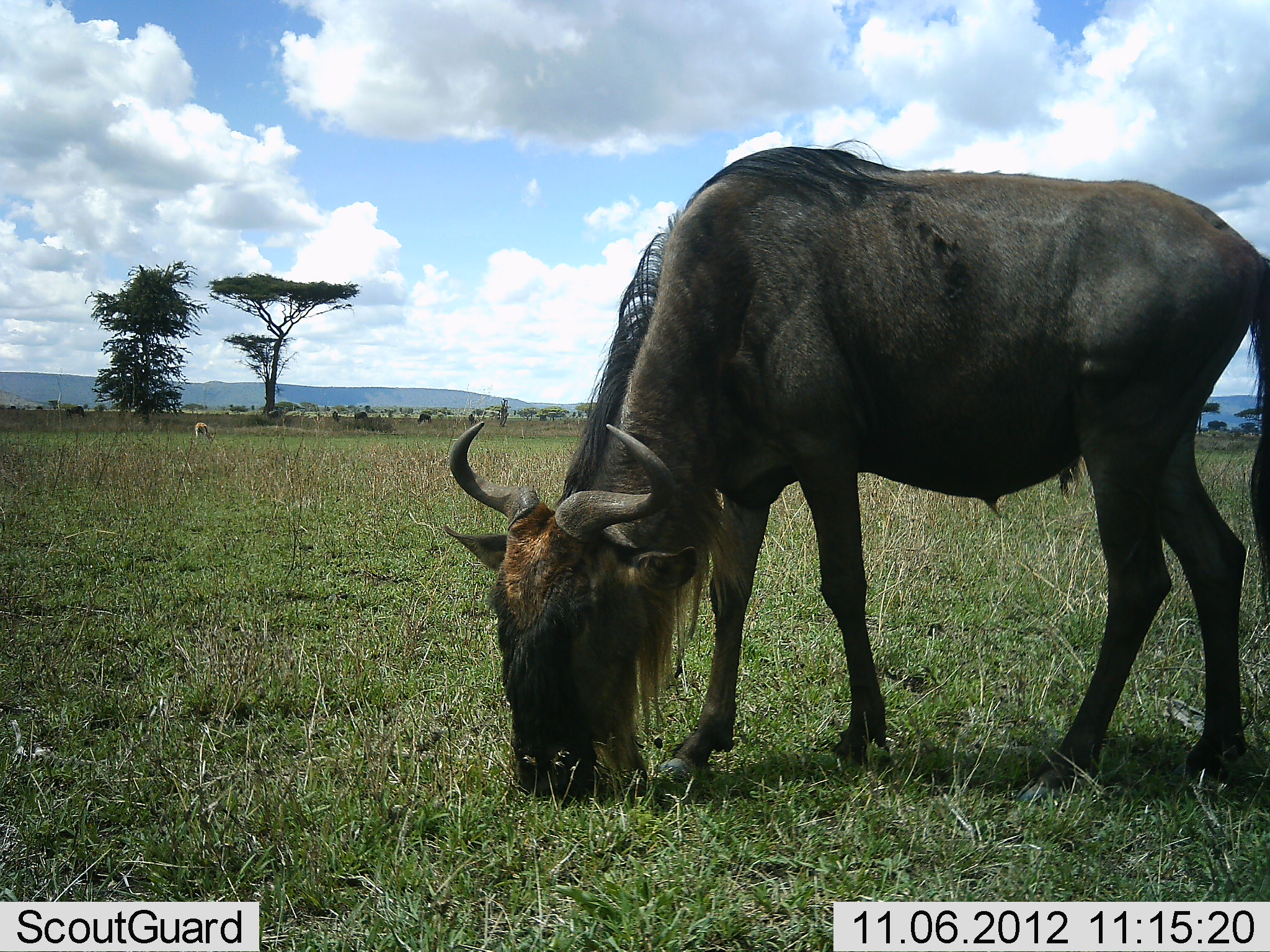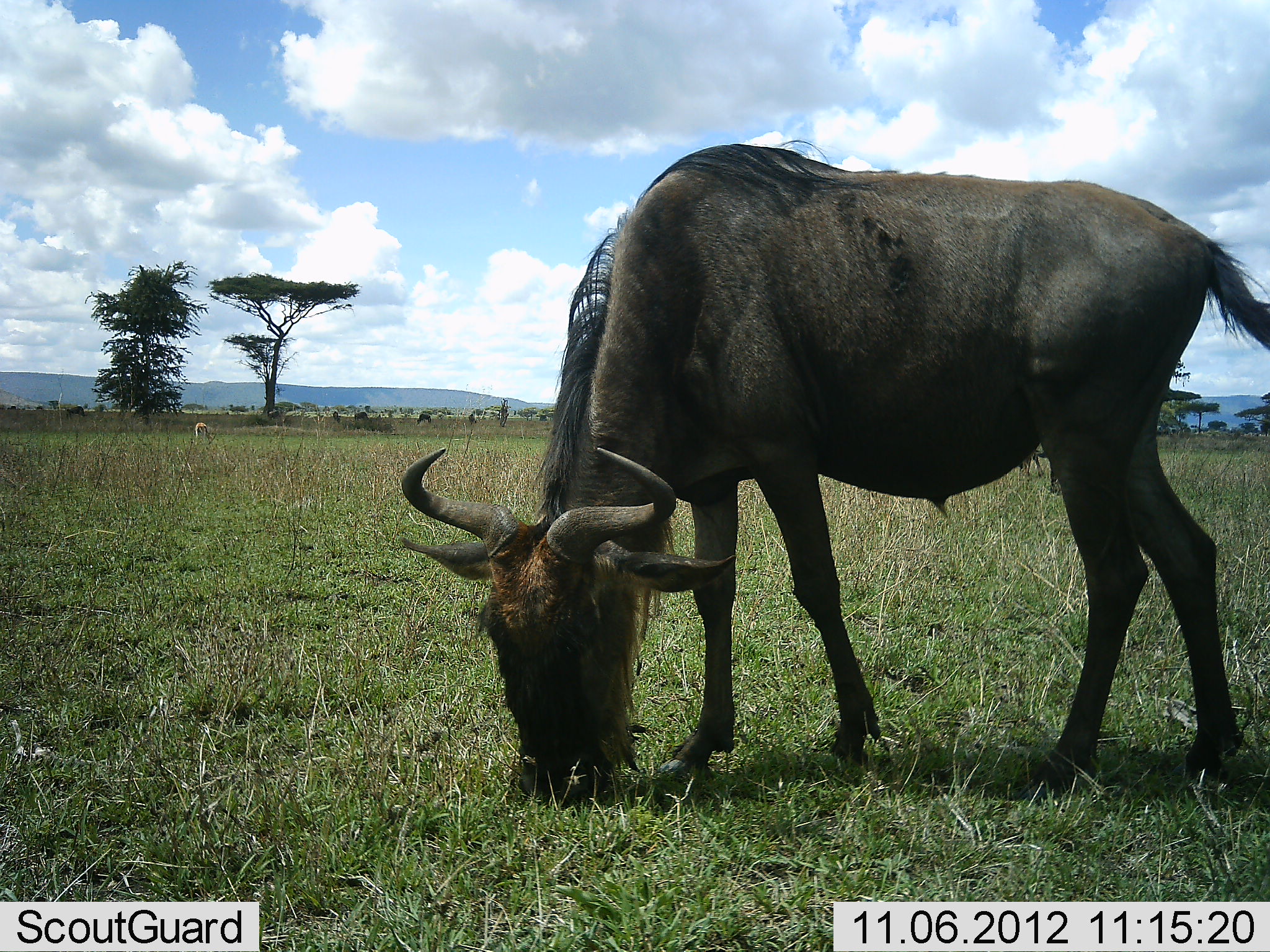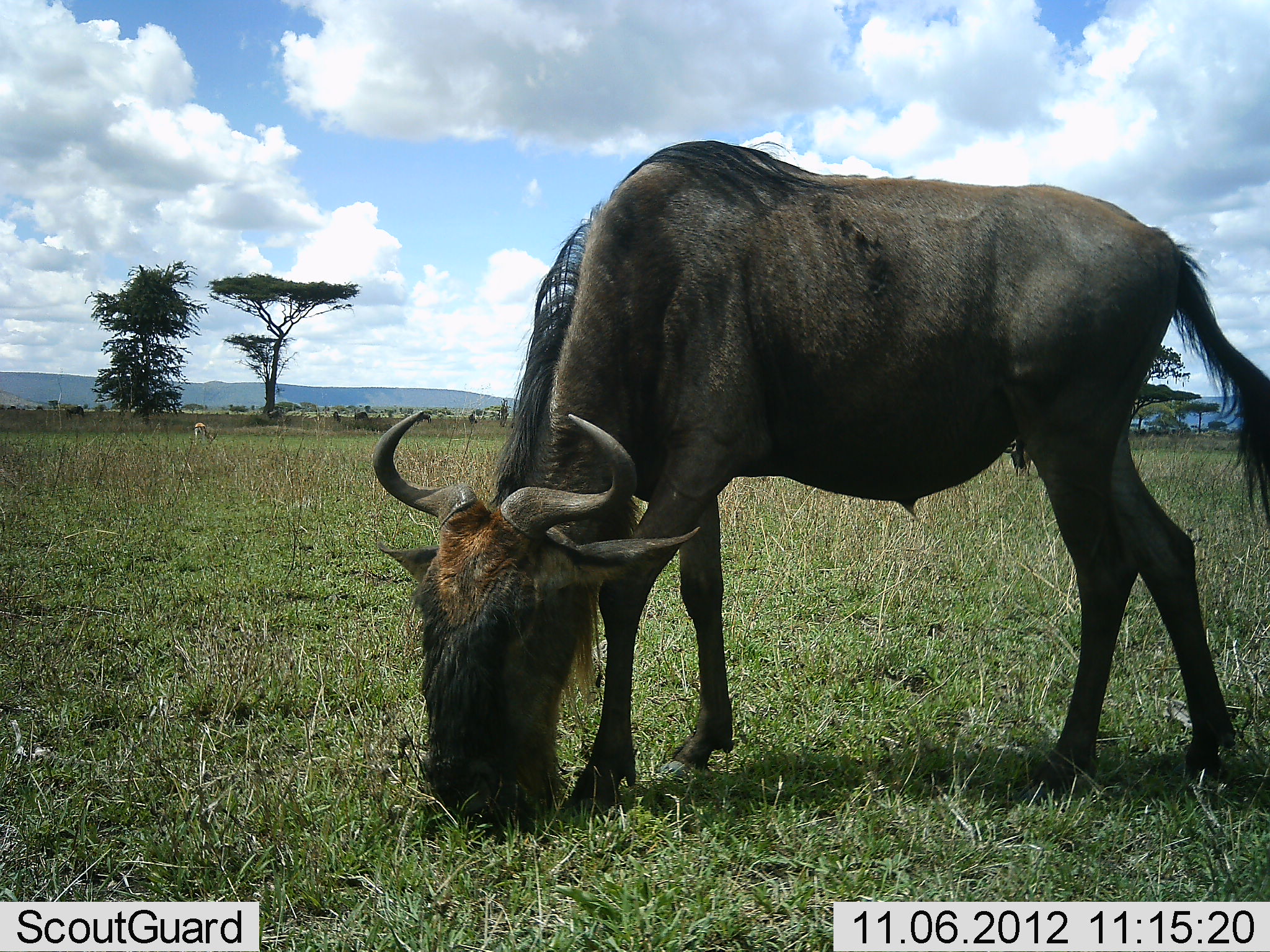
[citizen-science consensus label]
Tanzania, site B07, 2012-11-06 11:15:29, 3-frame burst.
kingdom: Animalia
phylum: Chordata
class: Mammalia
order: Artiodactyla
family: Bovidae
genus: Connochaetes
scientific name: Connochaetes taurinus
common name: blue wildebeest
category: wildebeest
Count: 1.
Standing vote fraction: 36%.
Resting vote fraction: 0%.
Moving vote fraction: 0%.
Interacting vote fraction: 0%.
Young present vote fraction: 0%.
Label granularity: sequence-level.